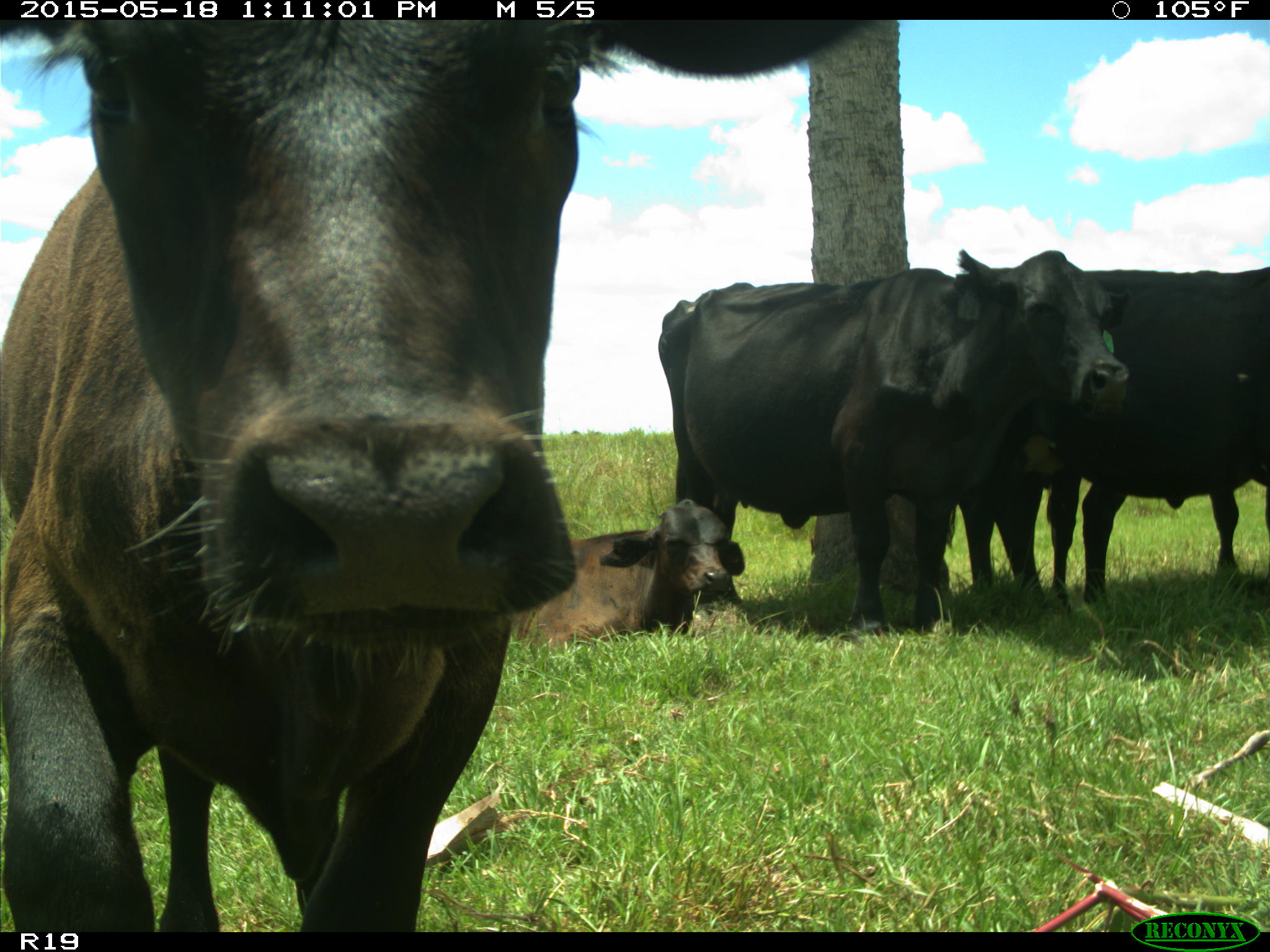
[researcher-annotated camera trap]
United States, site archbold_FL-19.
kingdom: Animalia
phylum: Chordata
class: Mammalia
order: Artiodactyla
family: Bovidae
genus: Bos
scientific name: Bos taurus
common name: domestic cow